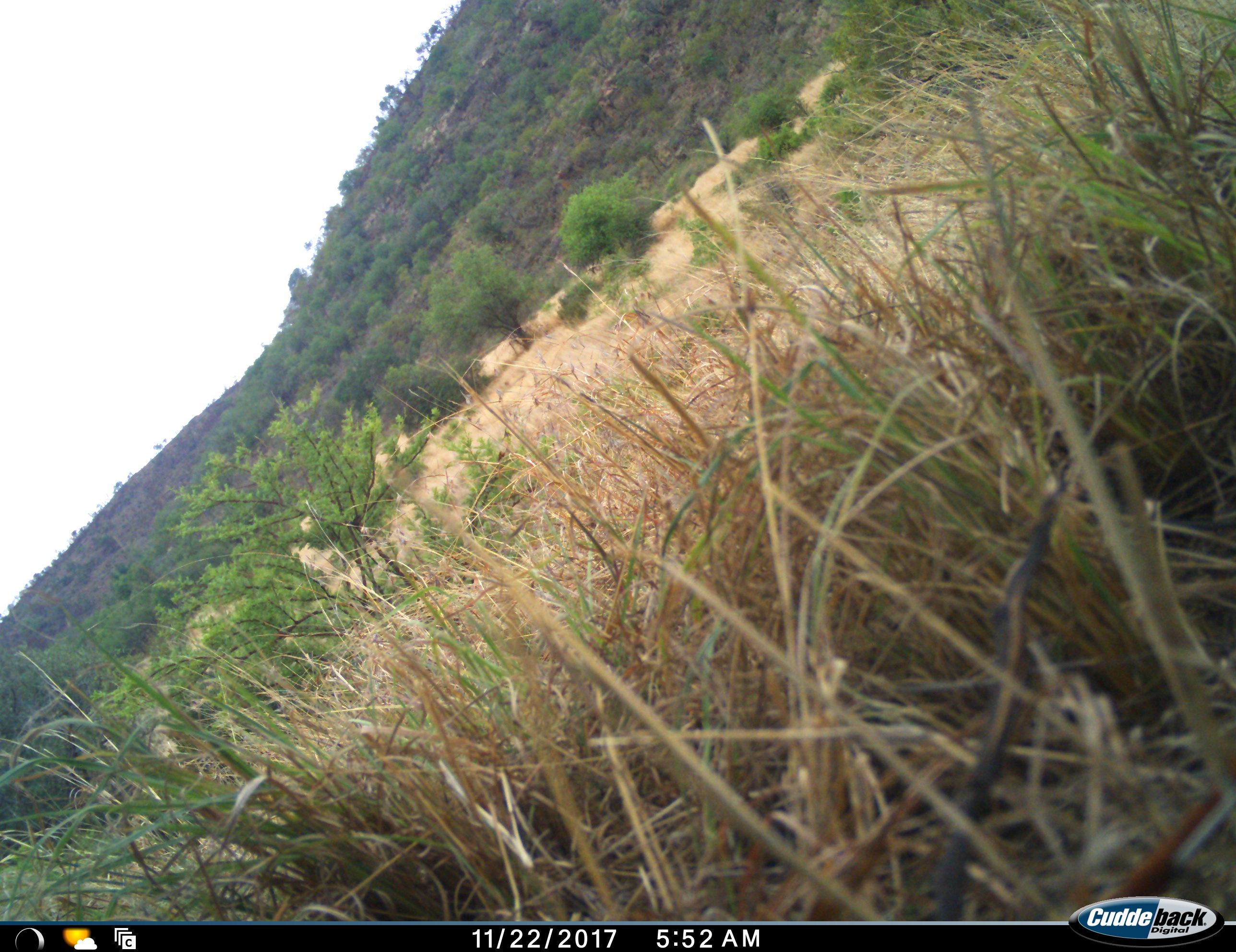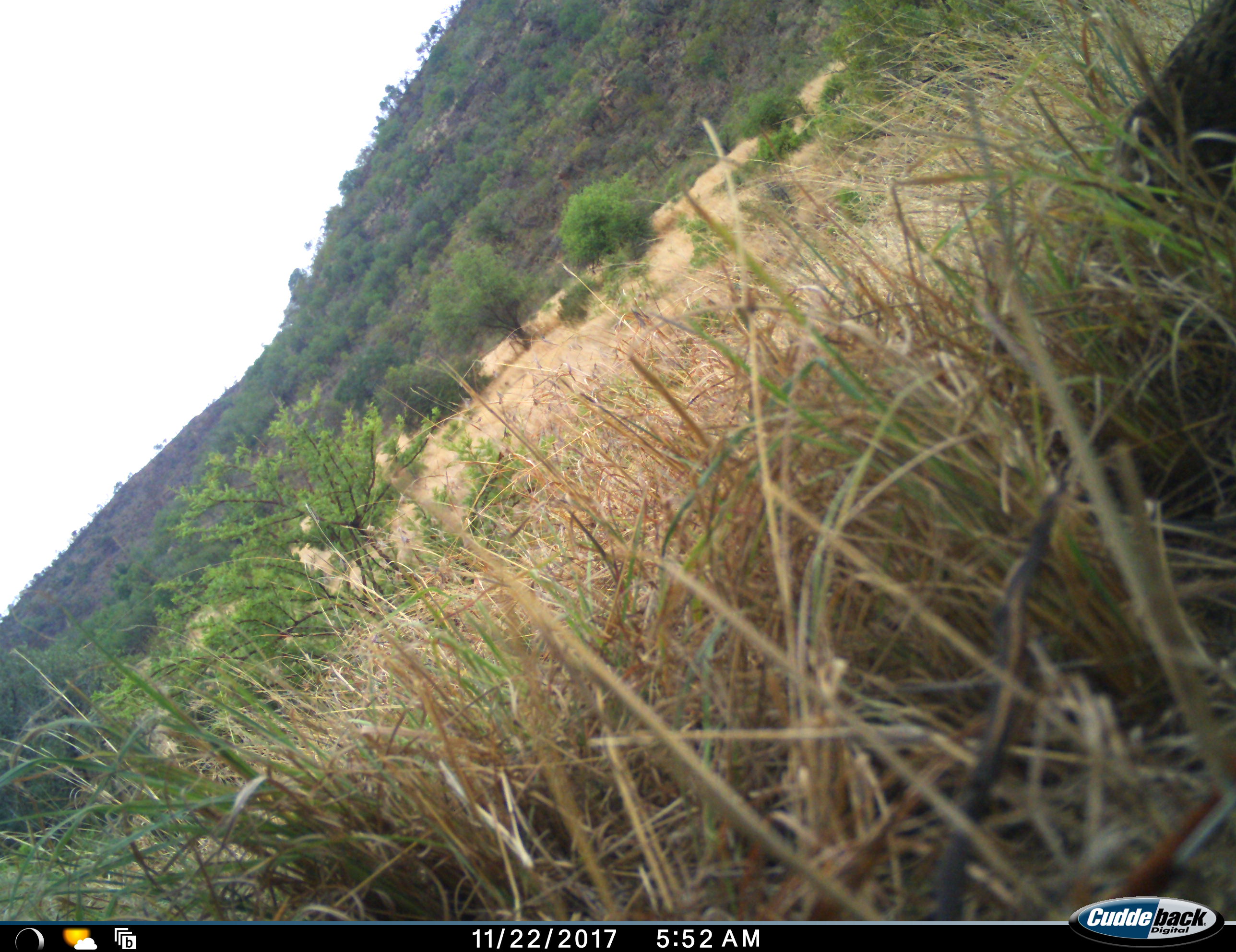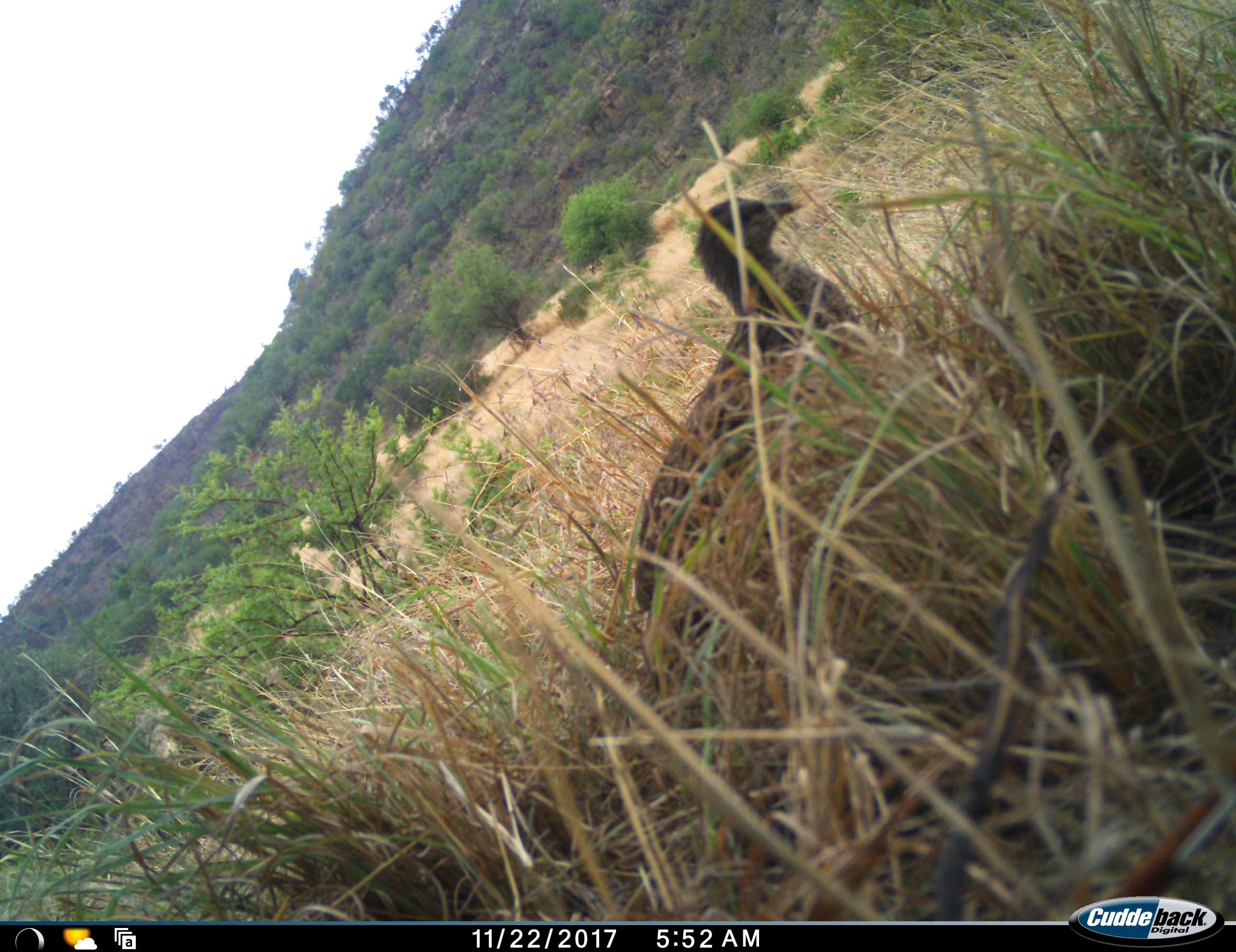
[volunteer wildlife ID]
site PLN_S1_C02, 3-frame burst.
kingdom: Animalia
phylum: Chordata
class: Aves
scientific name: Aves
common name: bird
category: birdother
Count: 1.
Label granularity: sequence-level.